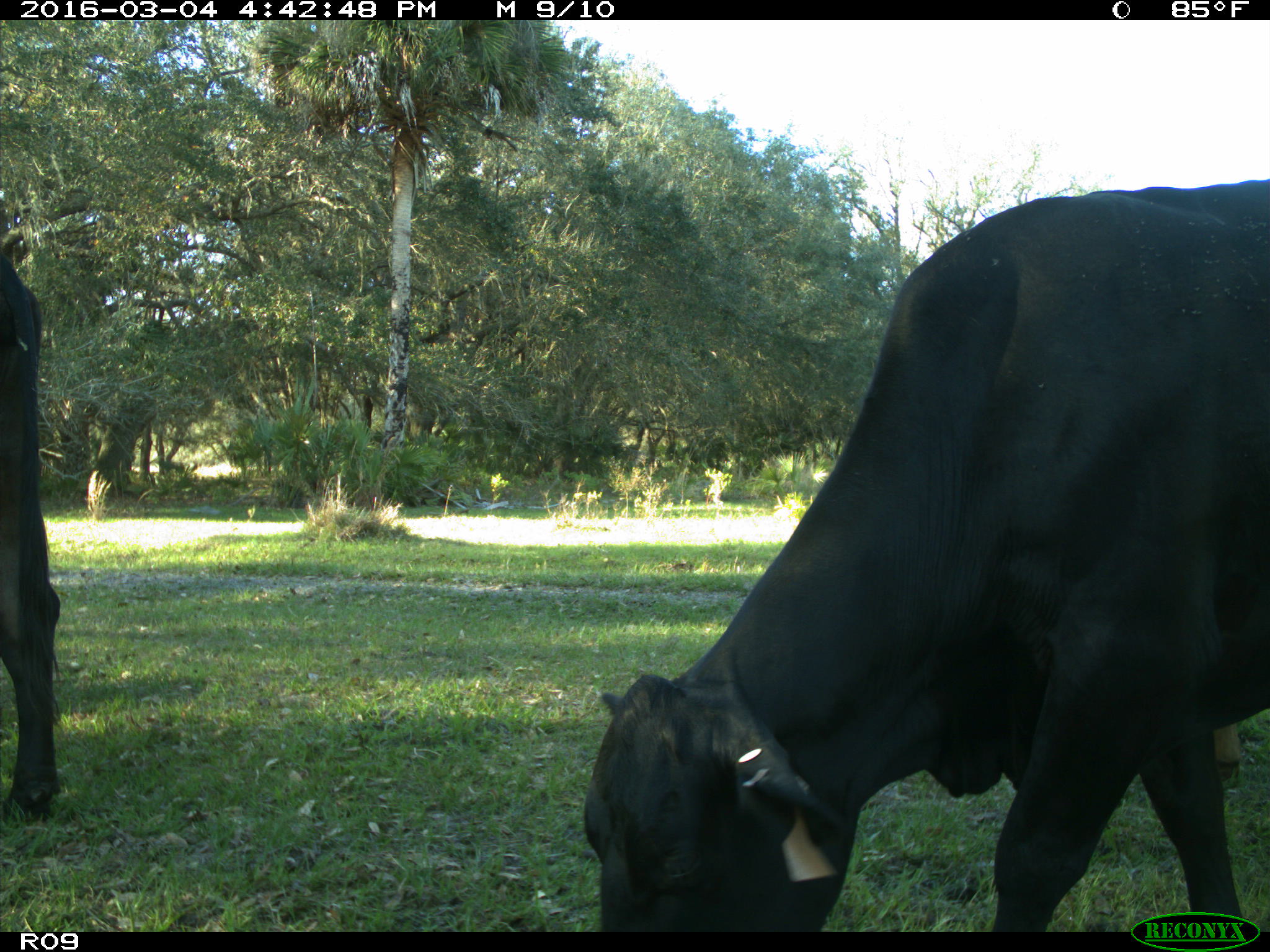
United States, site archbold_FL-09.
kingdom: Animalia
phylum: Chordata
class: Mammalia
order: Artiodactyla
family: Bovidae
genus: Bos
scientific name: Bos taurus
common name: domestic cow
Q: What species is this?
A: Bos taurus (domestic cow).